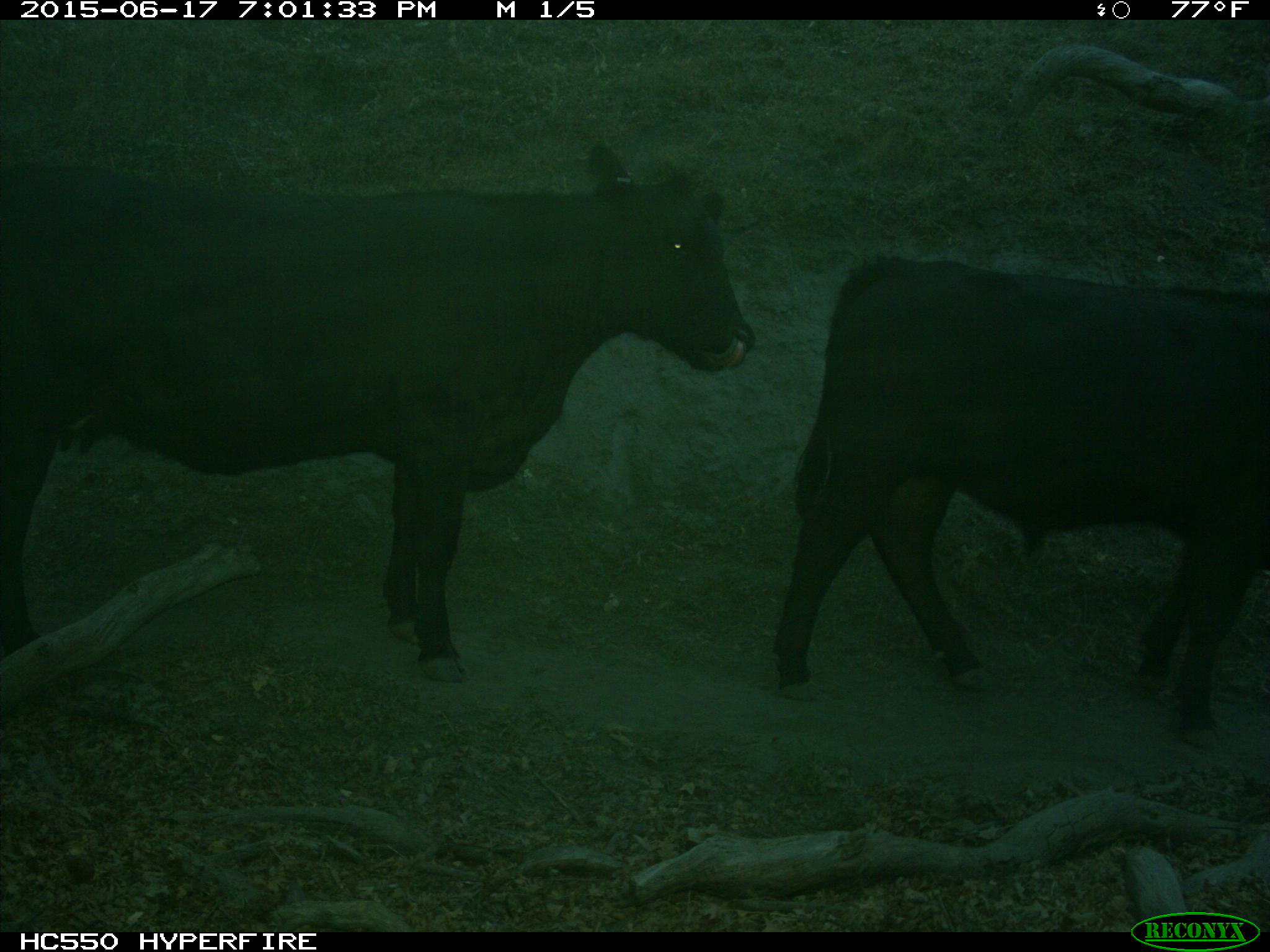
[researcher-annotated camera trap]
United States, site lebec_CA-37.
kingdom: Animalia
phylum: Chordata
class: Mammalia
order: Artiodactyla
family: Bovidae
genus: Bos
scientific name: Bos taurus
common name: domestic cow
Bos taurus (domestic cow).